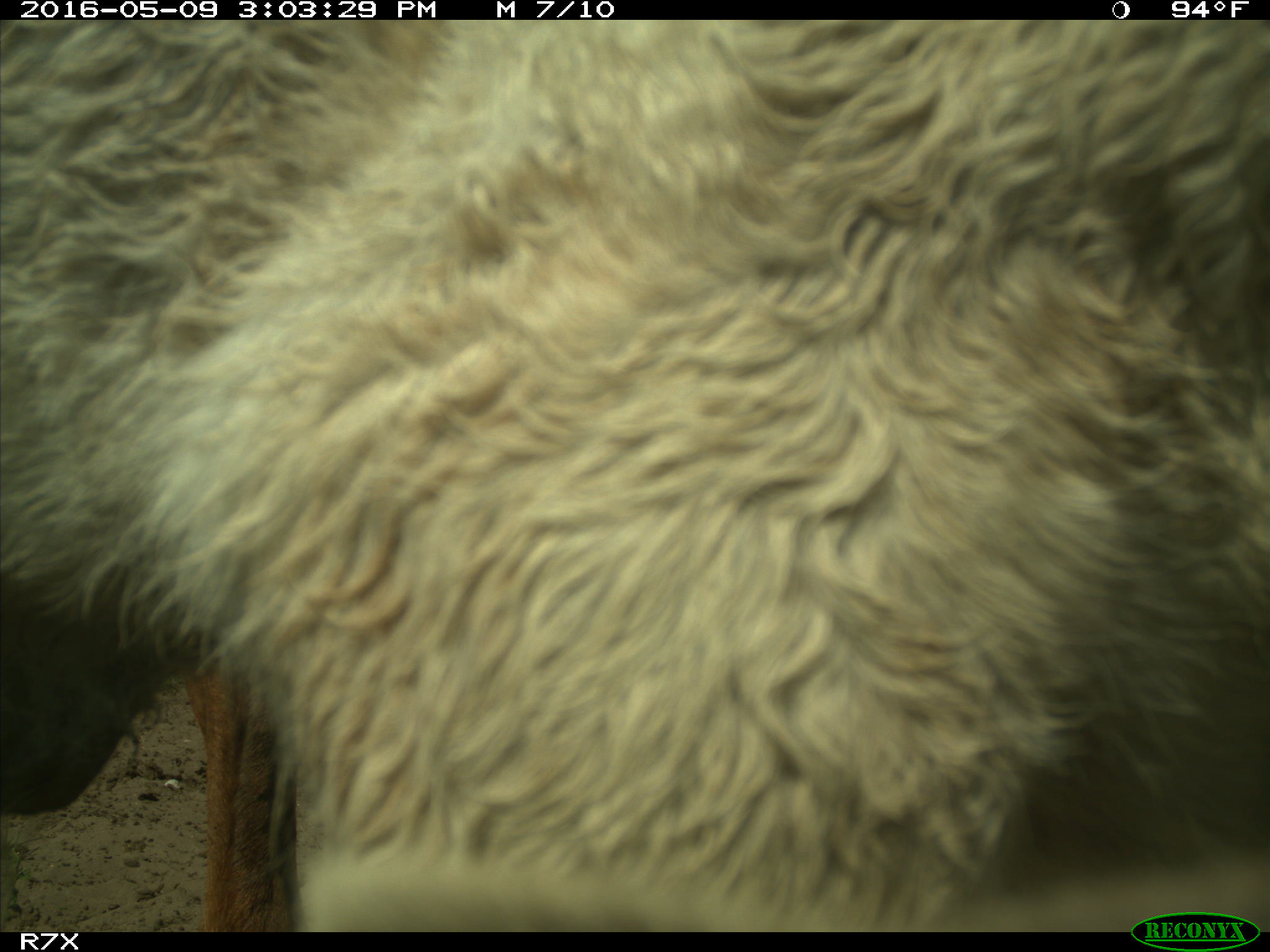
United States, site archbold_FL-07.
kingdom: Animalia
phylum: Chordata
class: Mammalia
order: Artiodactyla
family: Bovidae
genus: Bos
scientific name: Bos taurus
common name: domestic cow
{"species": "Bos taurus (domestic cow)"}